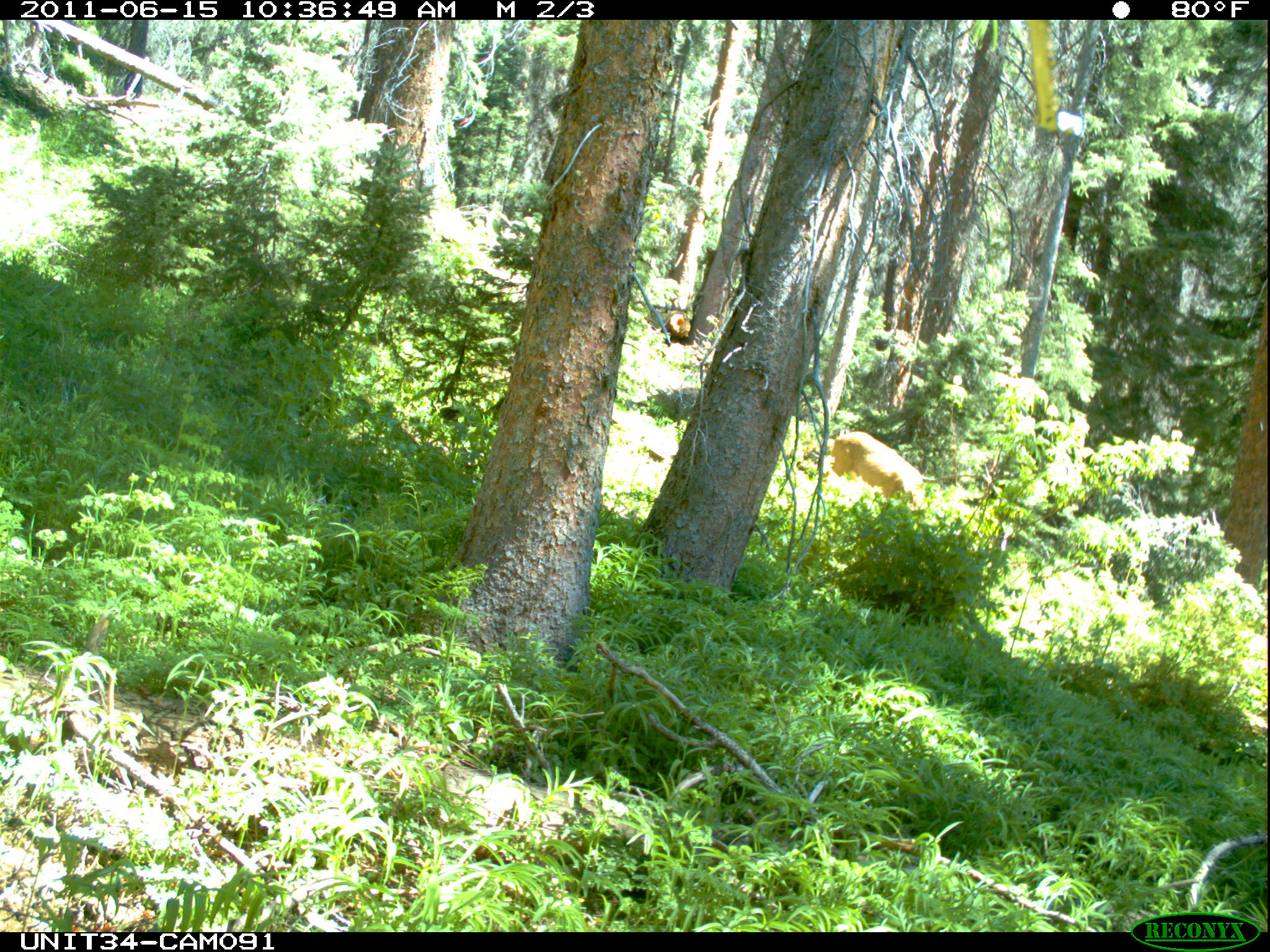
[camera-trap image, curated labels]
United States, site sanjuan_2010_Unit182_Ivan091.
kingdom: Animalia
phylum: Chordata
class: Mammalia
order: Artiodactyla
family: Cervidae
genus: Odocoileus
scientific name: Odocoileus hemionus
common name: mule deer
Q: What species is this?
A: Odocoileus hemionus (mule deer).